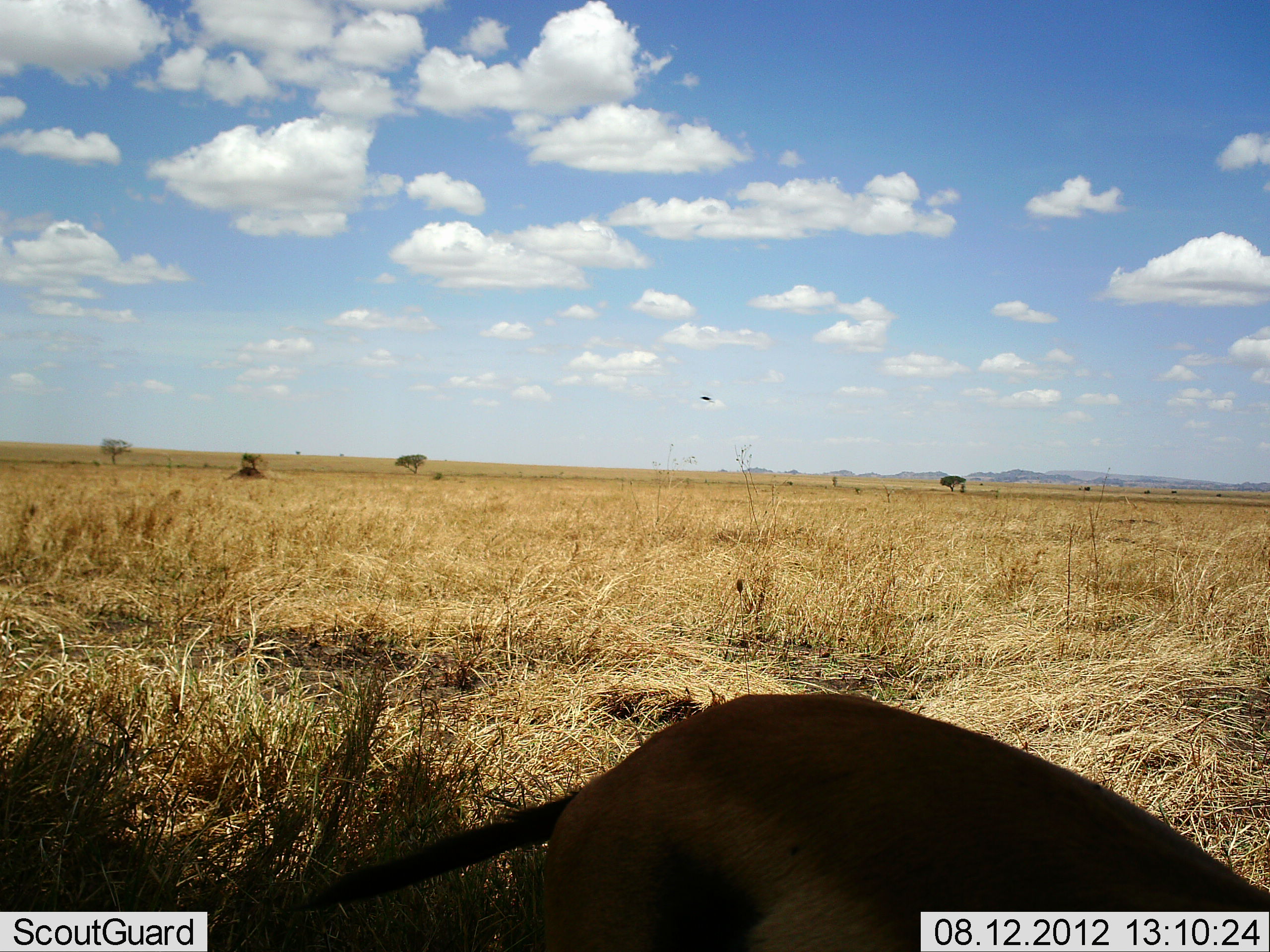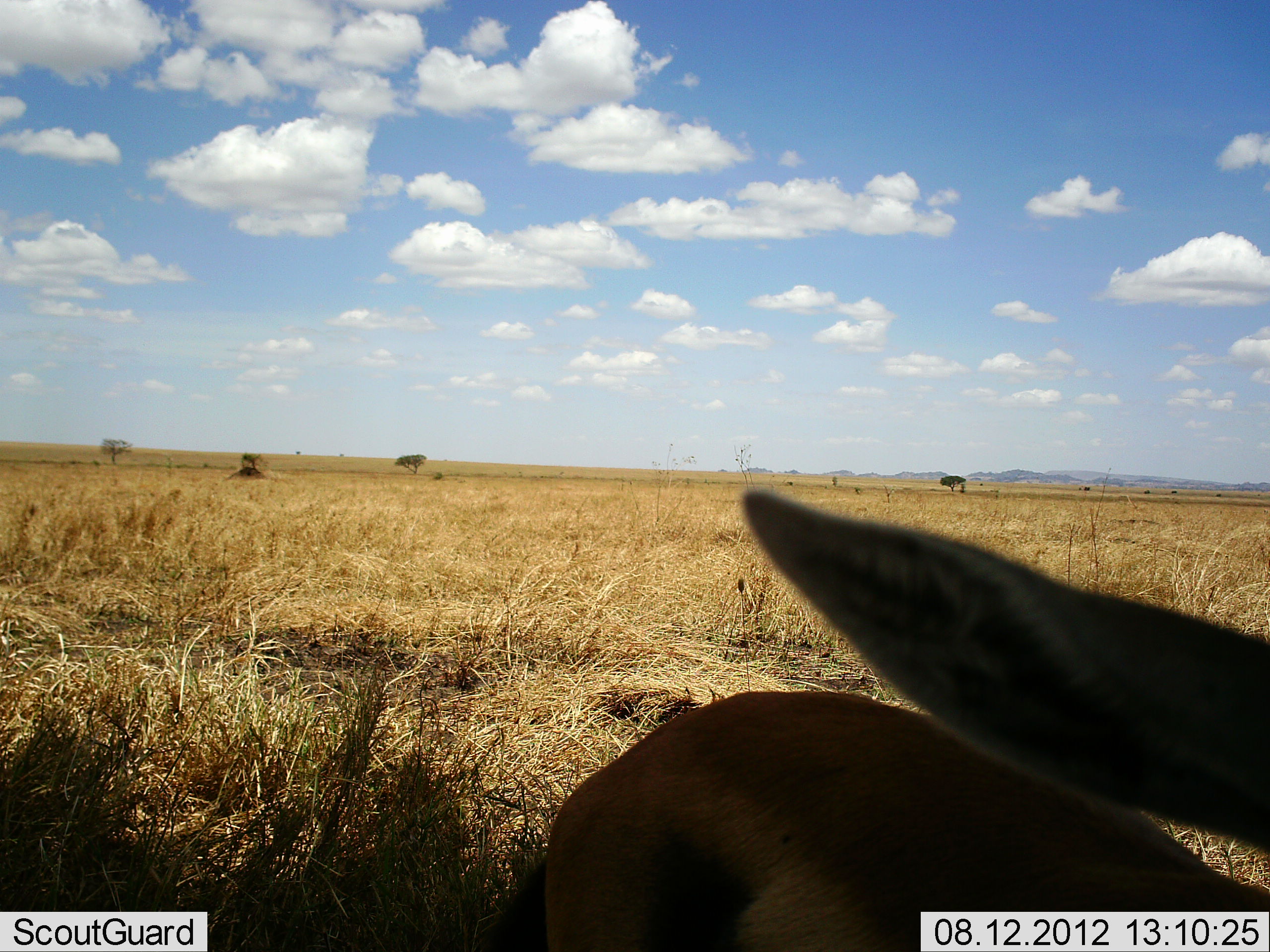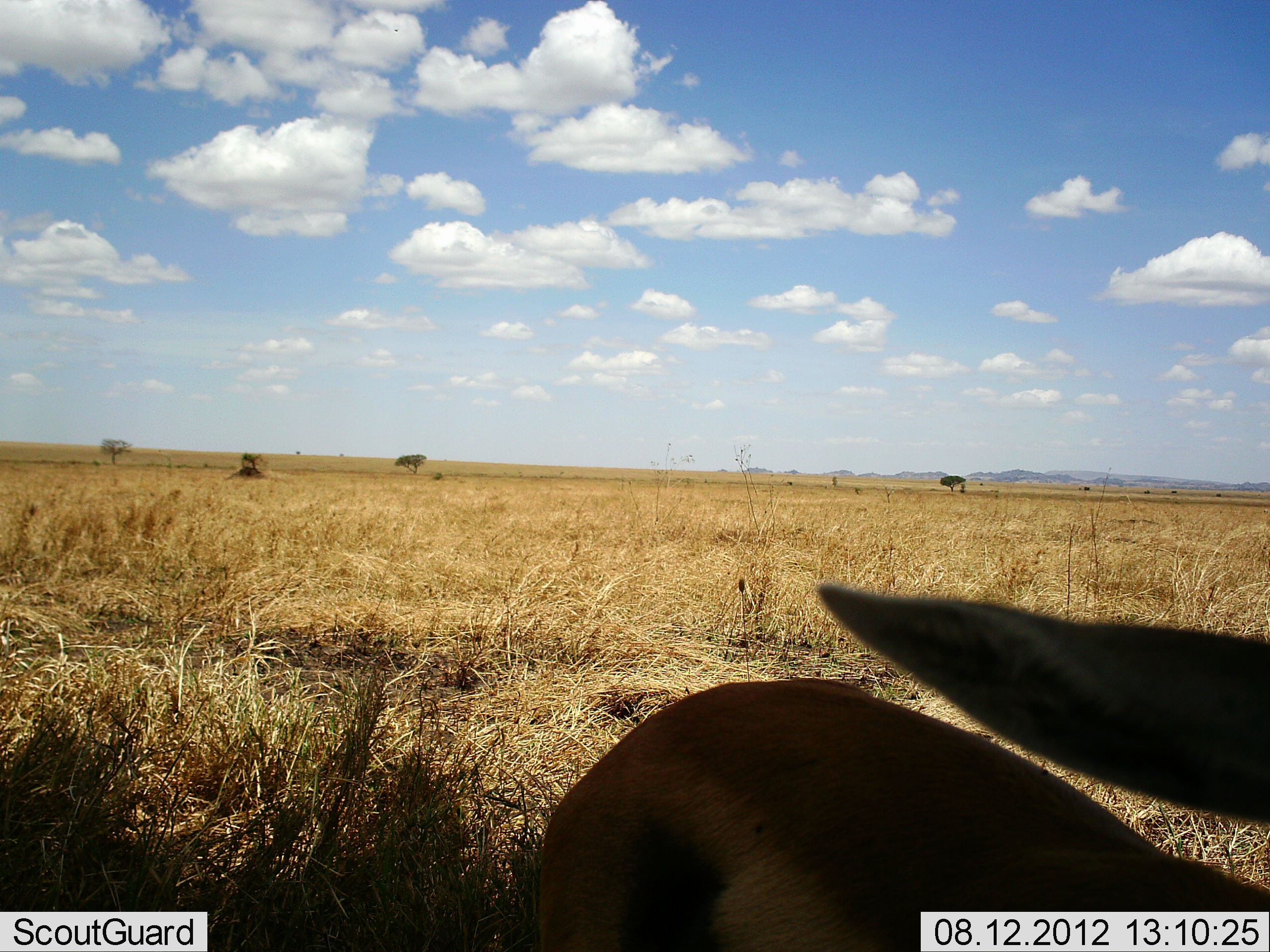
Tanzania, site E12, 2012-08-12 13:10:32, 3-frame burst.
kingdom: Animalia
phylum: Chordata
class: Mammalia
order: Artiodactyla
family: Bovidae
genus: Eudorcas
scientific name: Eudorcas thomsonii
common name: thomson's gazelle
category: gazellethomsons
Gazellethomsons (thomson's gazelle) (Eudorcas thomsonii), count 1. Behavior (volunteer vote fractions): standing 80%, resting 10%, moving 10%, interacting 0%. Young present (vote fraction): 0%. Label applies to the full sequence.